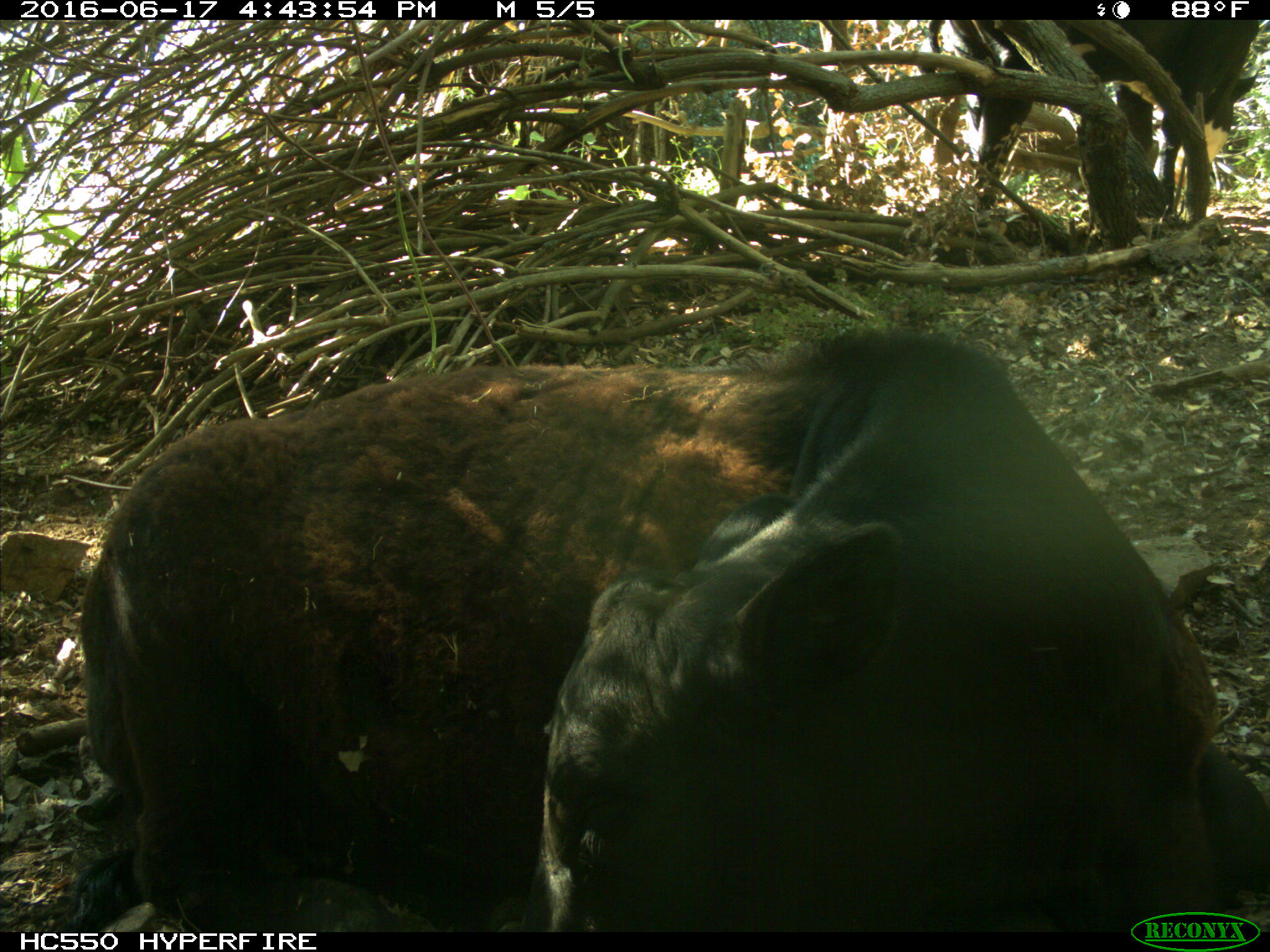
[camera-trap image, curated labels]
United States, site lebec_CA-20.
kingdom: Animalia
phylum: Chordata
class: Mammalia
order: Artiodactyla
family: Bovidae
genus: Bos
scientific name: Bos taurus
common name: domestic cow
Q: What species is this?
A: Bos taurus (domestic cow).